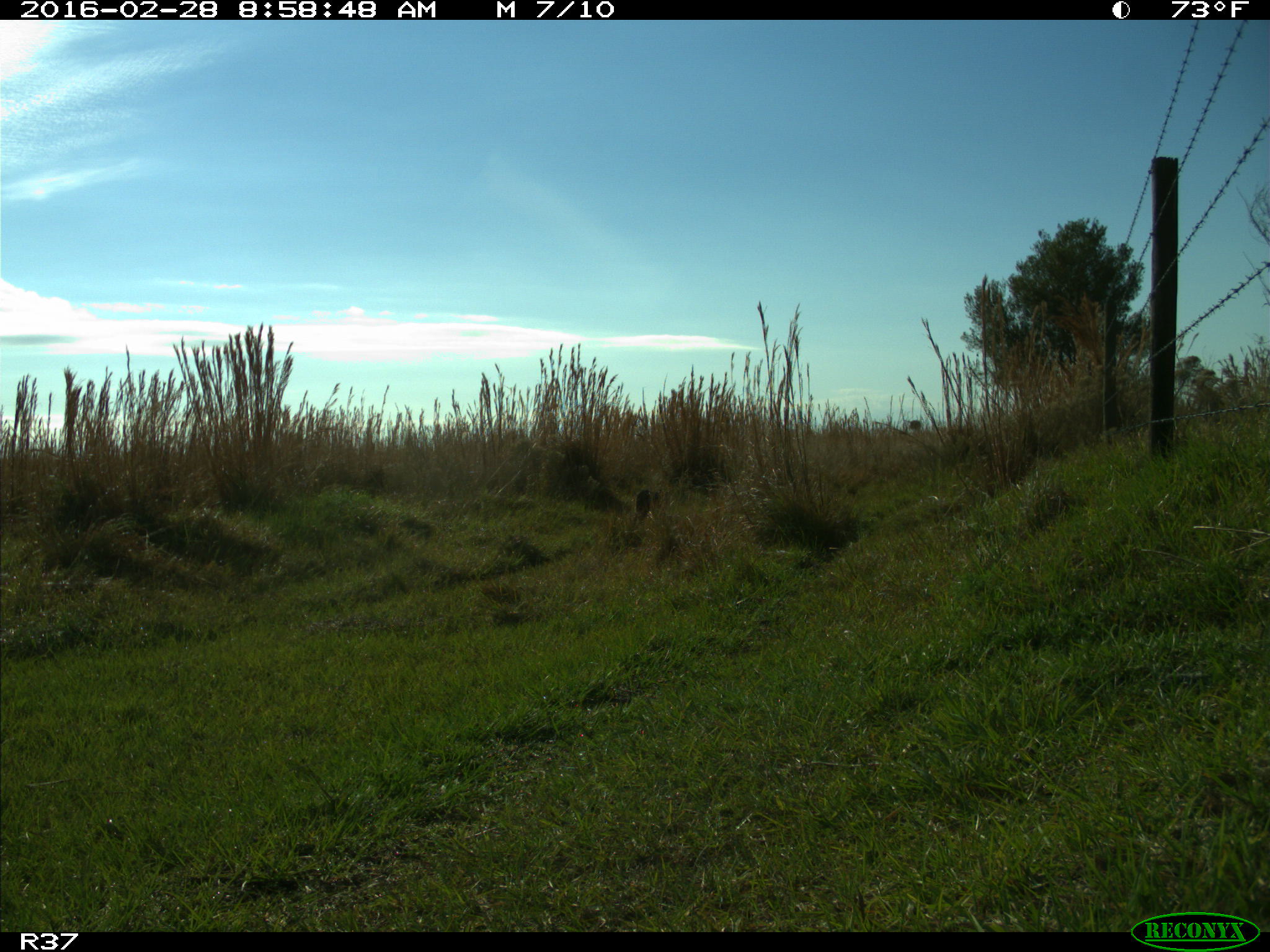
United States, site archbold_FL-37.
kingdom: Animalia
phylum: Chordata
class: Mammalia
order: Carnivora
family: Felidae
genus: Lynx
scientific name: Lynx rufus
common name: bobcat